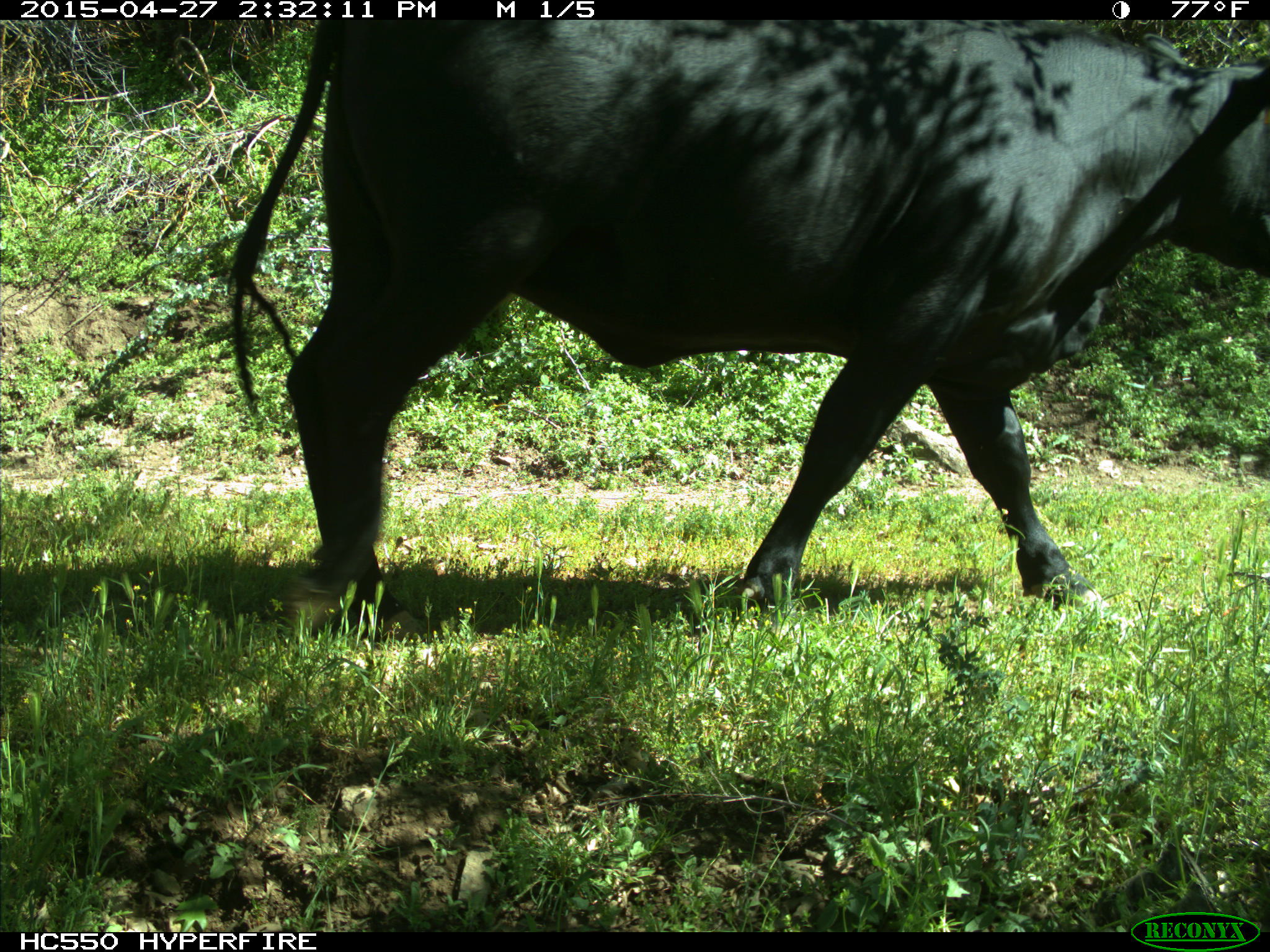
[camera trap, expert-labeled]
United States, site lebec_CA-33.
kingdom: Animalia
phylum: Chordata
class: Mammalia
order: Artiodactyla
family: Bovidae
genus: Bos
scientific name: Bos taurus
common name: domestic cow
Bos taurus (domestic cow).